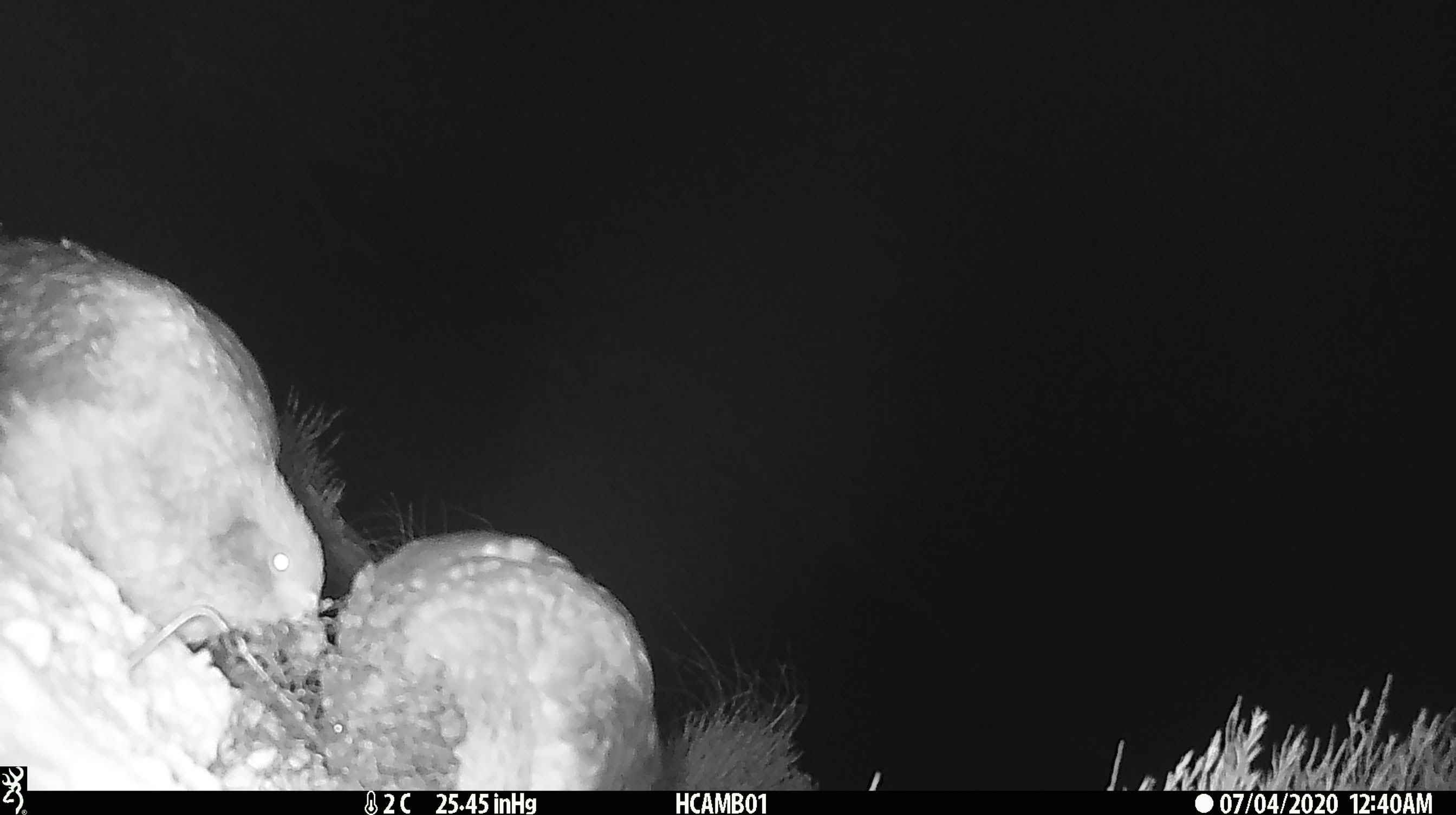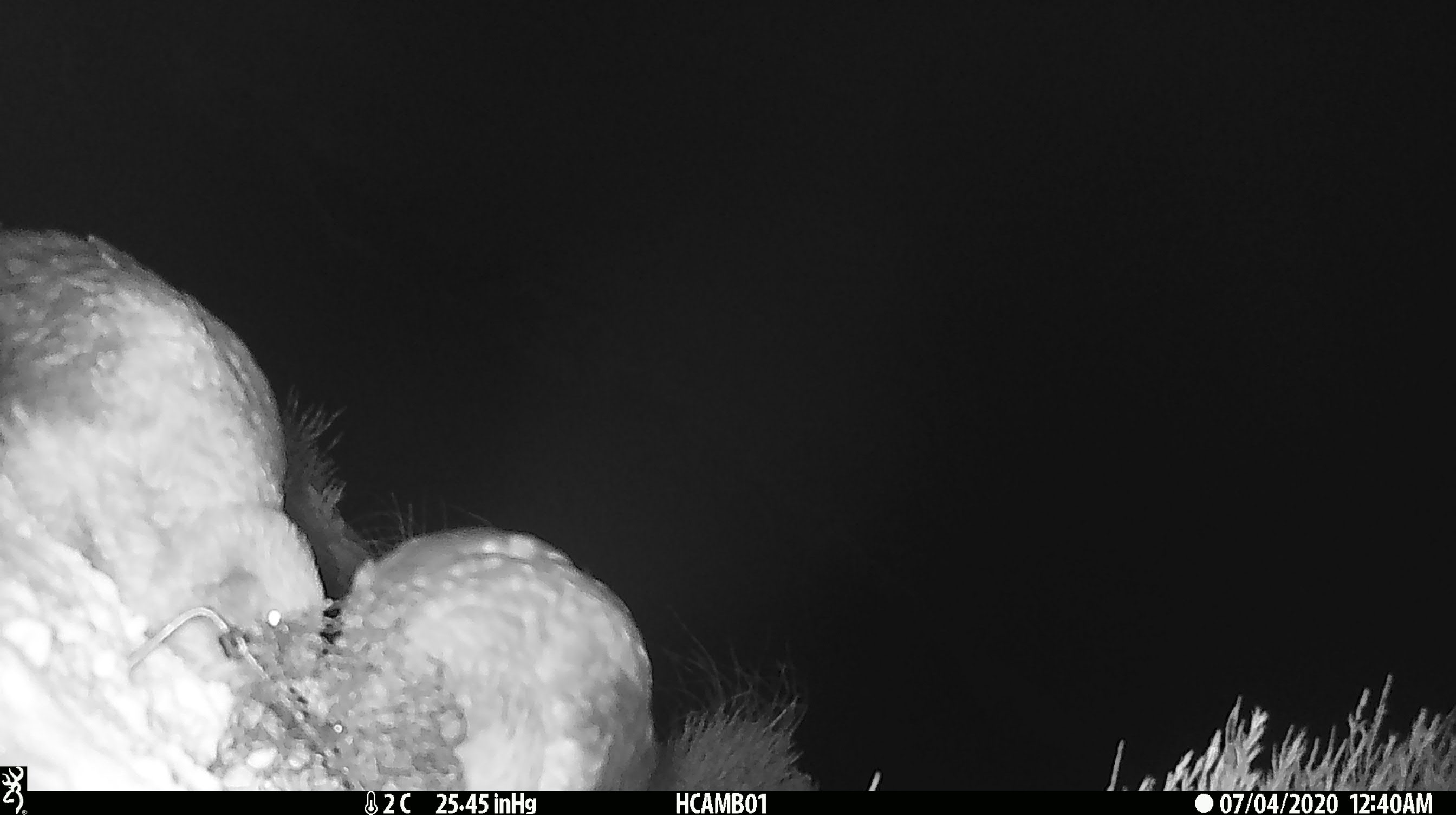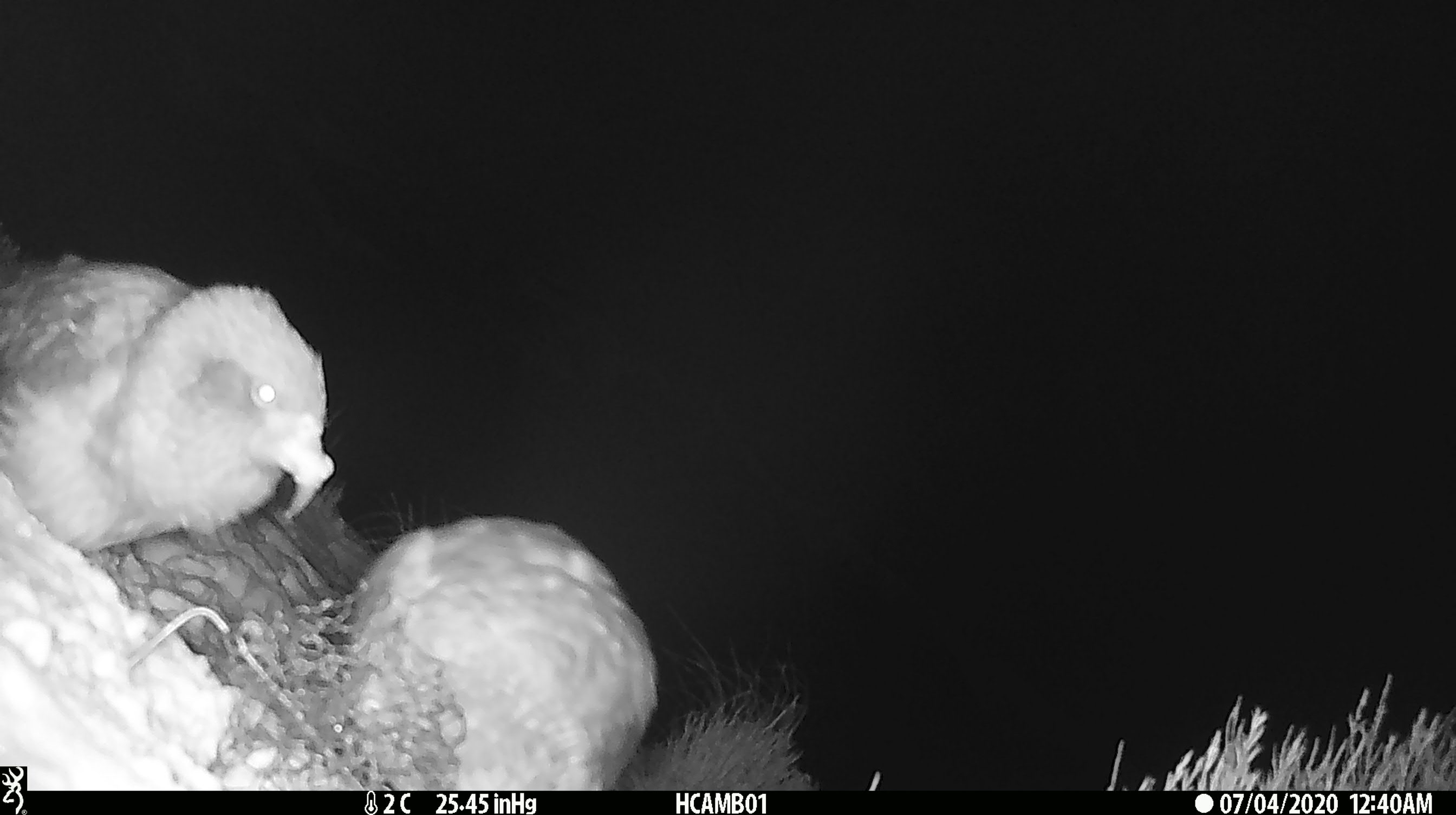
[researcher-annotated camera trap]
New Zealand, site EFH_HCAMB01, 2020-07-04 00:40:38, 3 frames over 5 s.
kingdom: Animalia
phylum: Chordata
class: Aves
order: Psittaciformes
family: Strigopidae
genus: Nestor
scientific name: Nestor notabilis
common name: kea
Kea (Nestor notabilis).